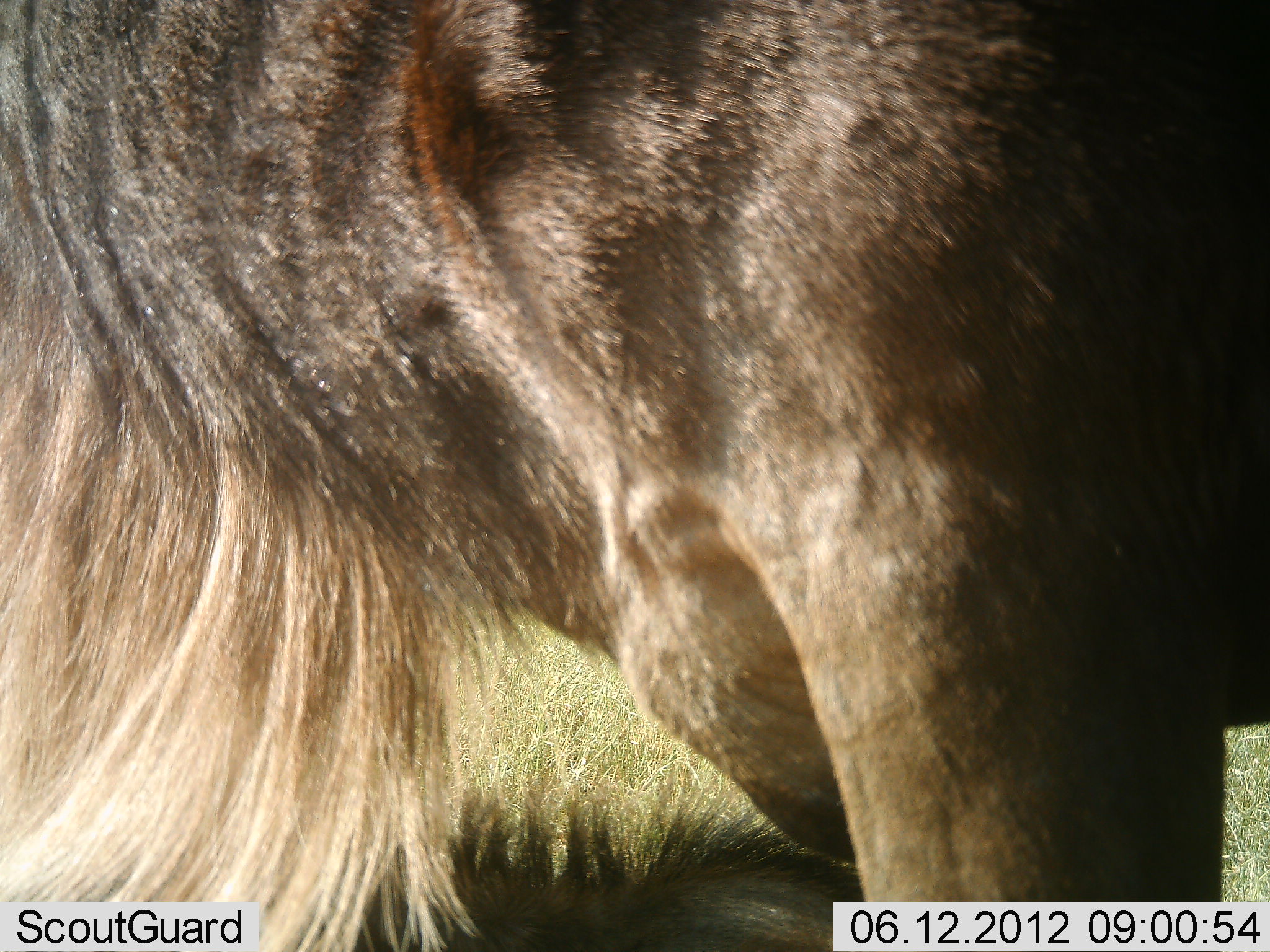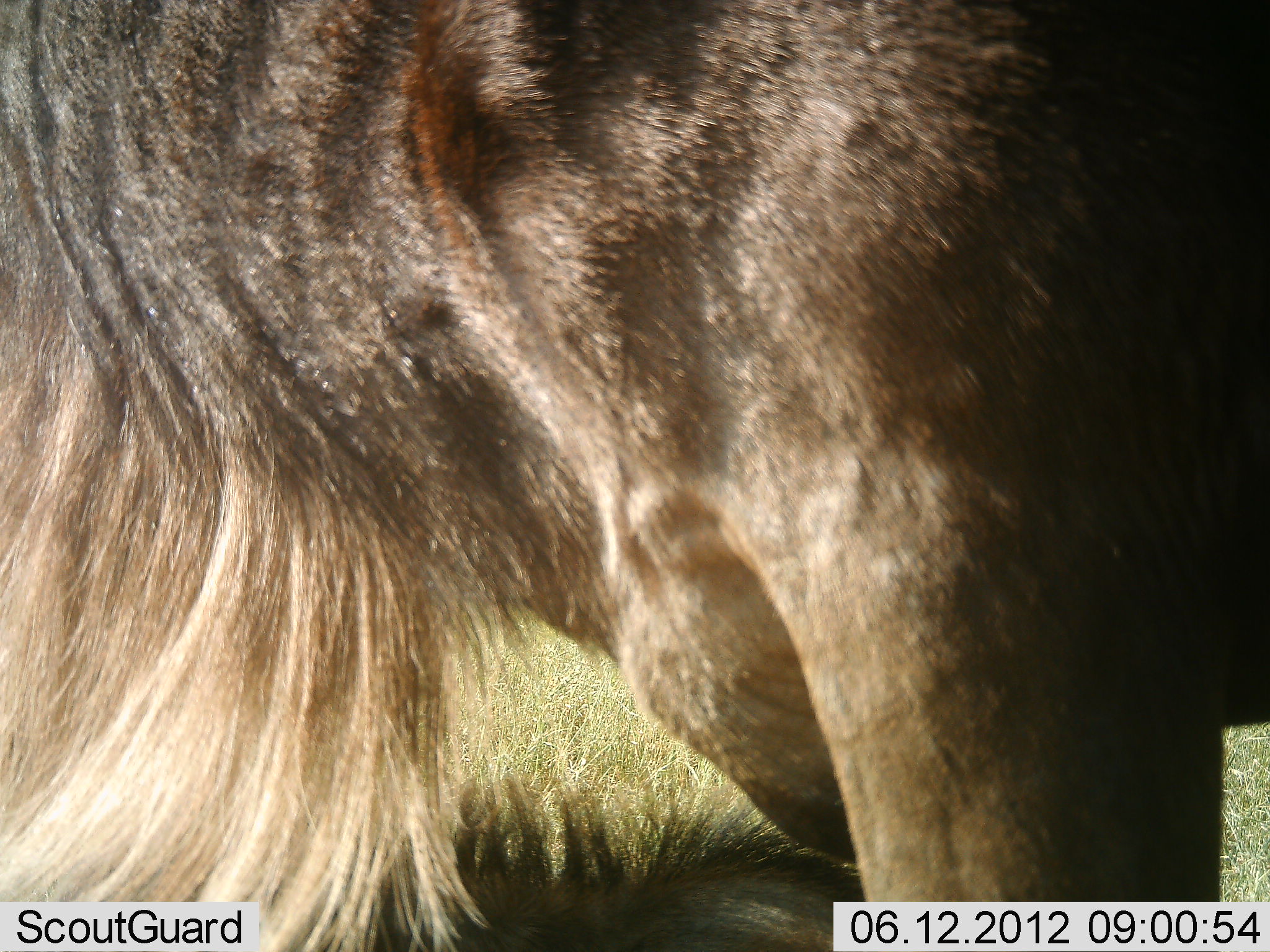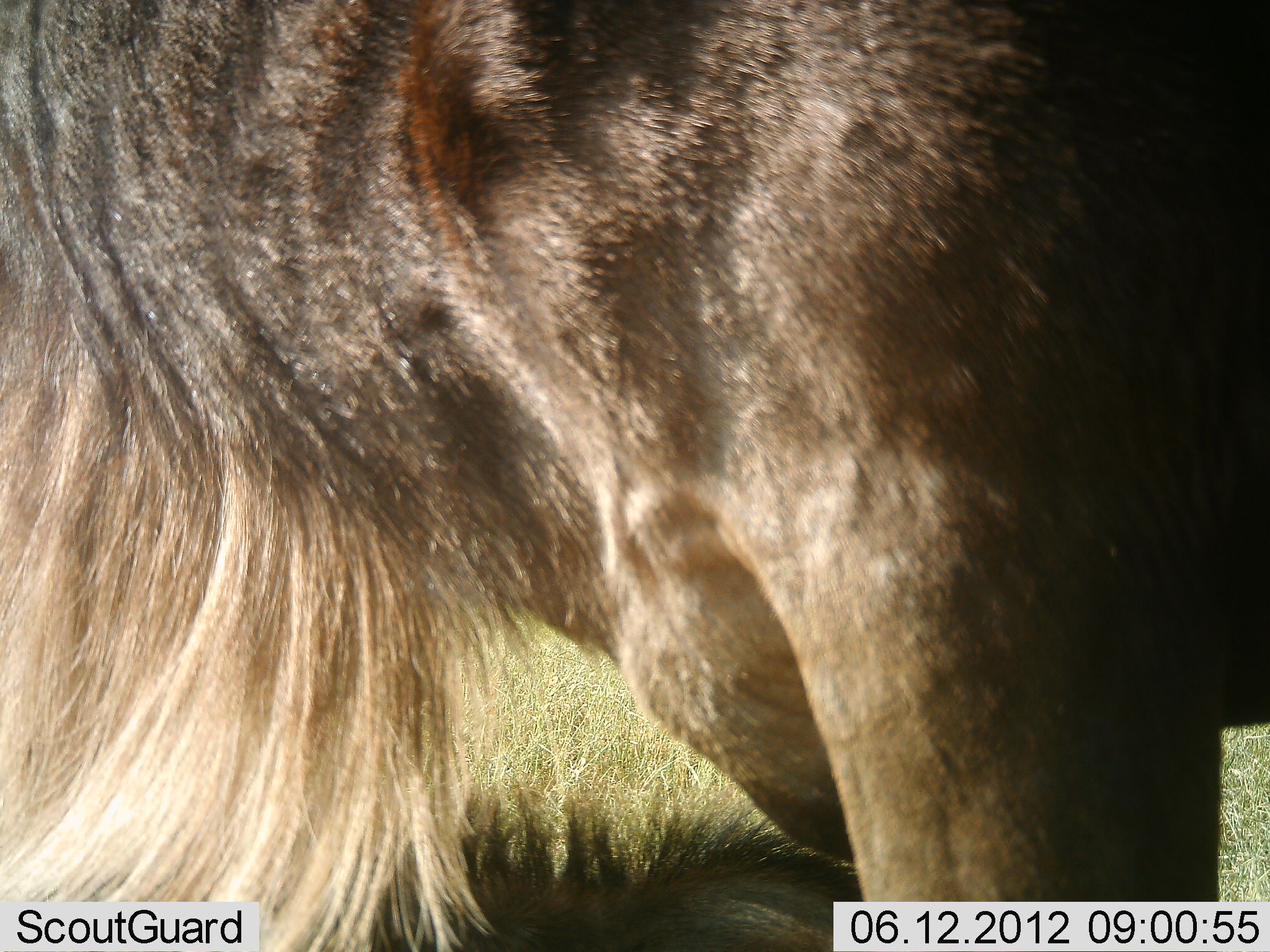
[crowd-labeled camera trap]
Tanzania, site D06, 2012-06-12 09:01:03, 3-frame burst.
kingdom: Animalia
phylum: Chordata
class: Mammalia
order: Artiodactyla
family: Bovidae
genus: Connochaetes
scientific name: Connochaetes taurinus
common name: blue wildebeest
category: wildebeest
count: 1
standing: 100%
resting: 20%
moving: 0%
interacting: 0%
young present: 10%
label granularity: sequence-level